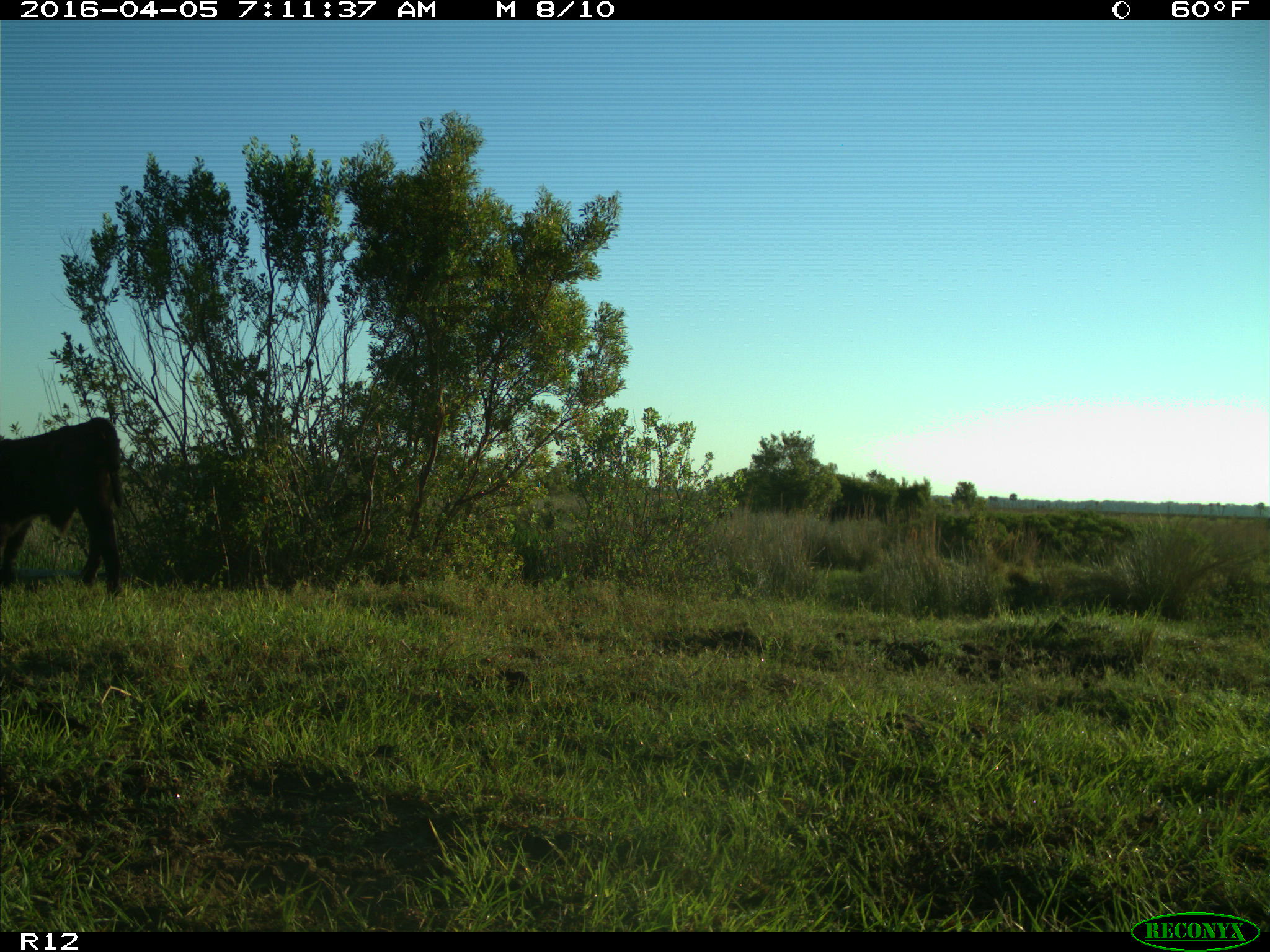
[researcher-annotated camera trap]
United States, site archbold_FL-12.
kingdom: Animalia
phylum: Chordata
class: Mammalia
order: Artiodactyla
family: Bovidae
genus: Bos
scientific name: Bos taurus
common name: domestic cow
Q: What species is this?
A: Bos taurus (domestic cow).